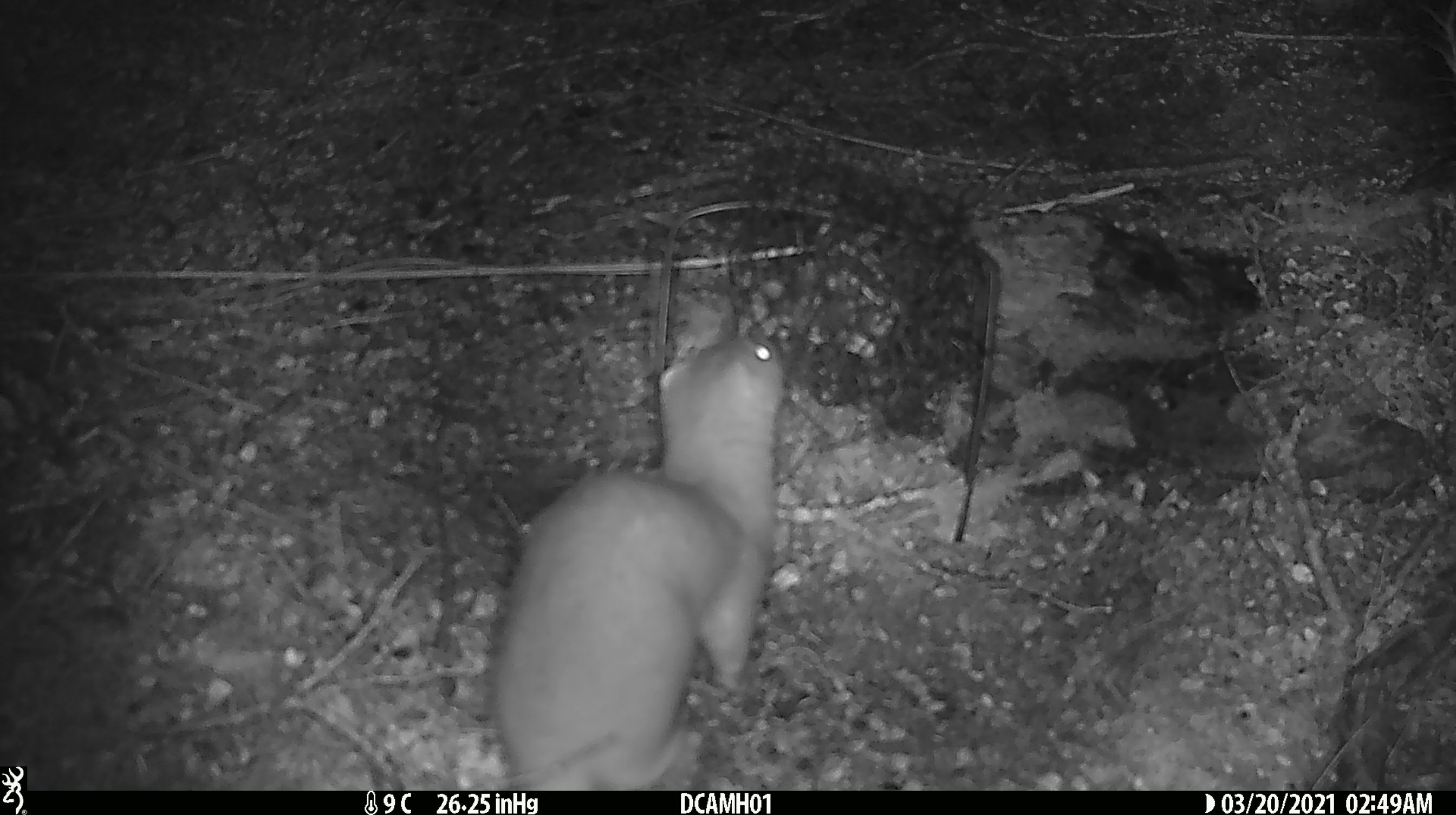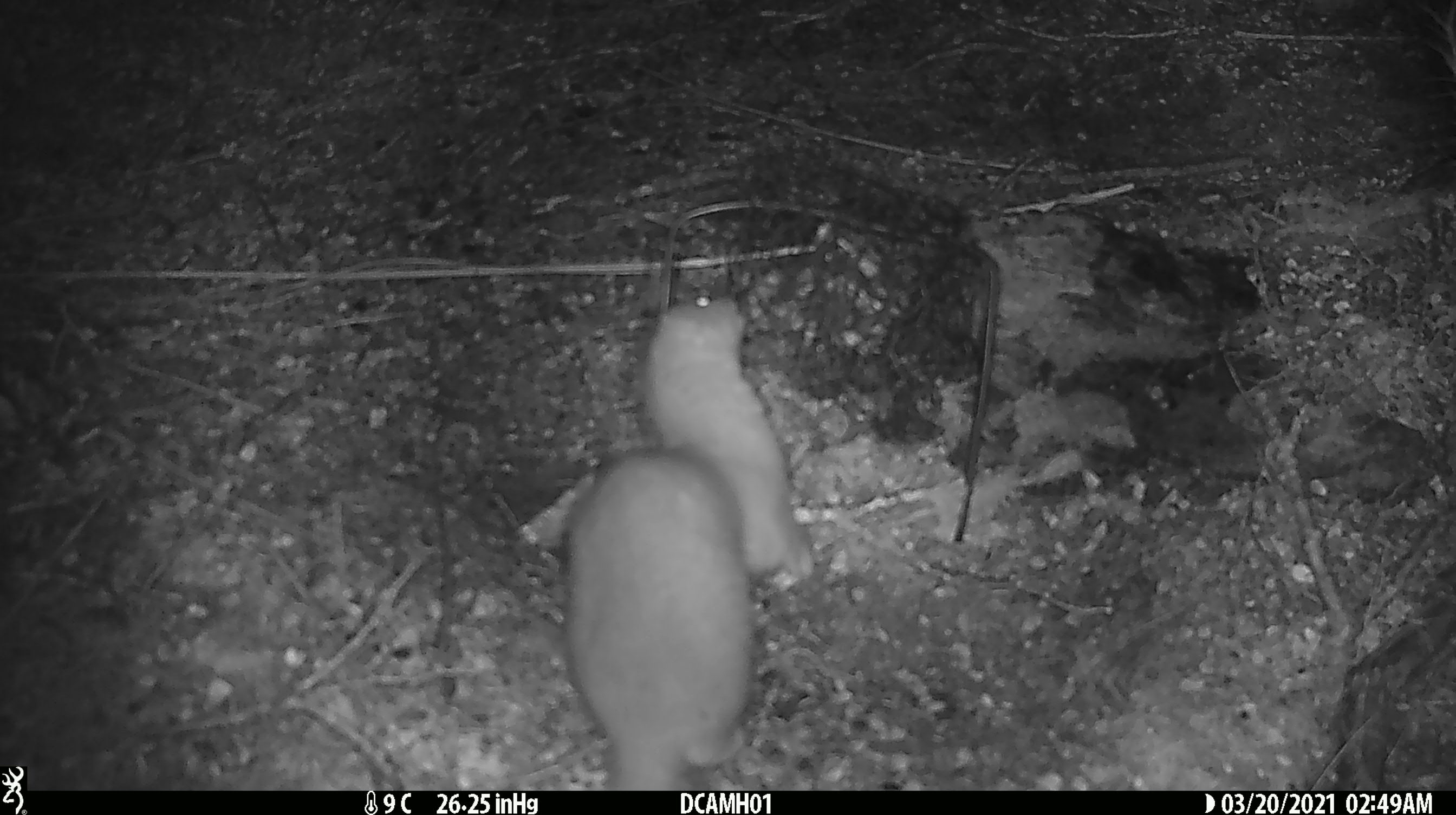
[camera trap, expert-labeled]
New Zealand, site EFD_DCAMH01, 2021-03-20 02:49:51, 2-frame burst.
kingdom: Animalia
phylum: Chordata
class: Mammalia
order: Carnivora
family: Mustelidae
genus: Mustela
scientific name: Mustela erminea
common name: stoat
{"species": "stoat (Mustela erminea)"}